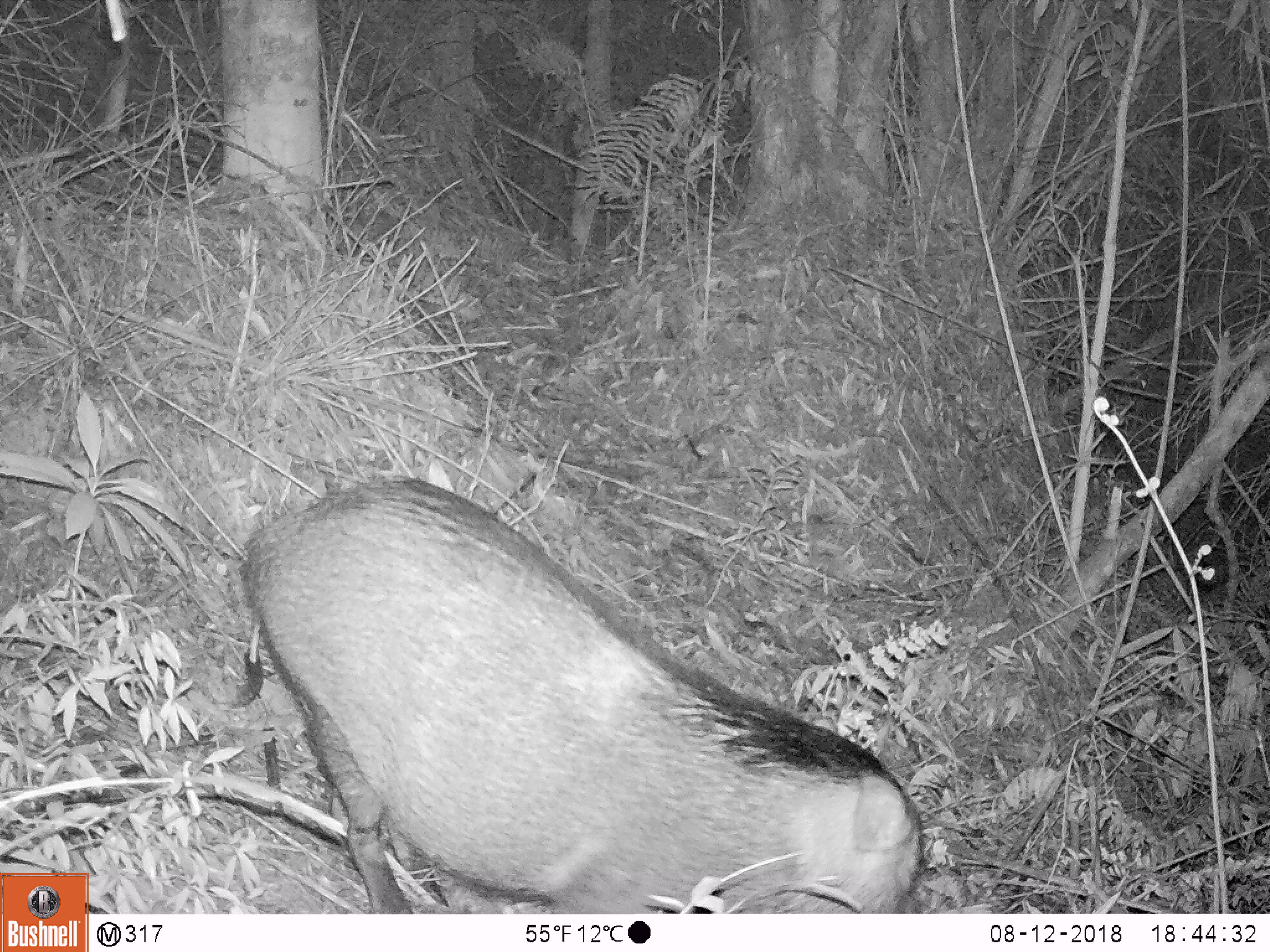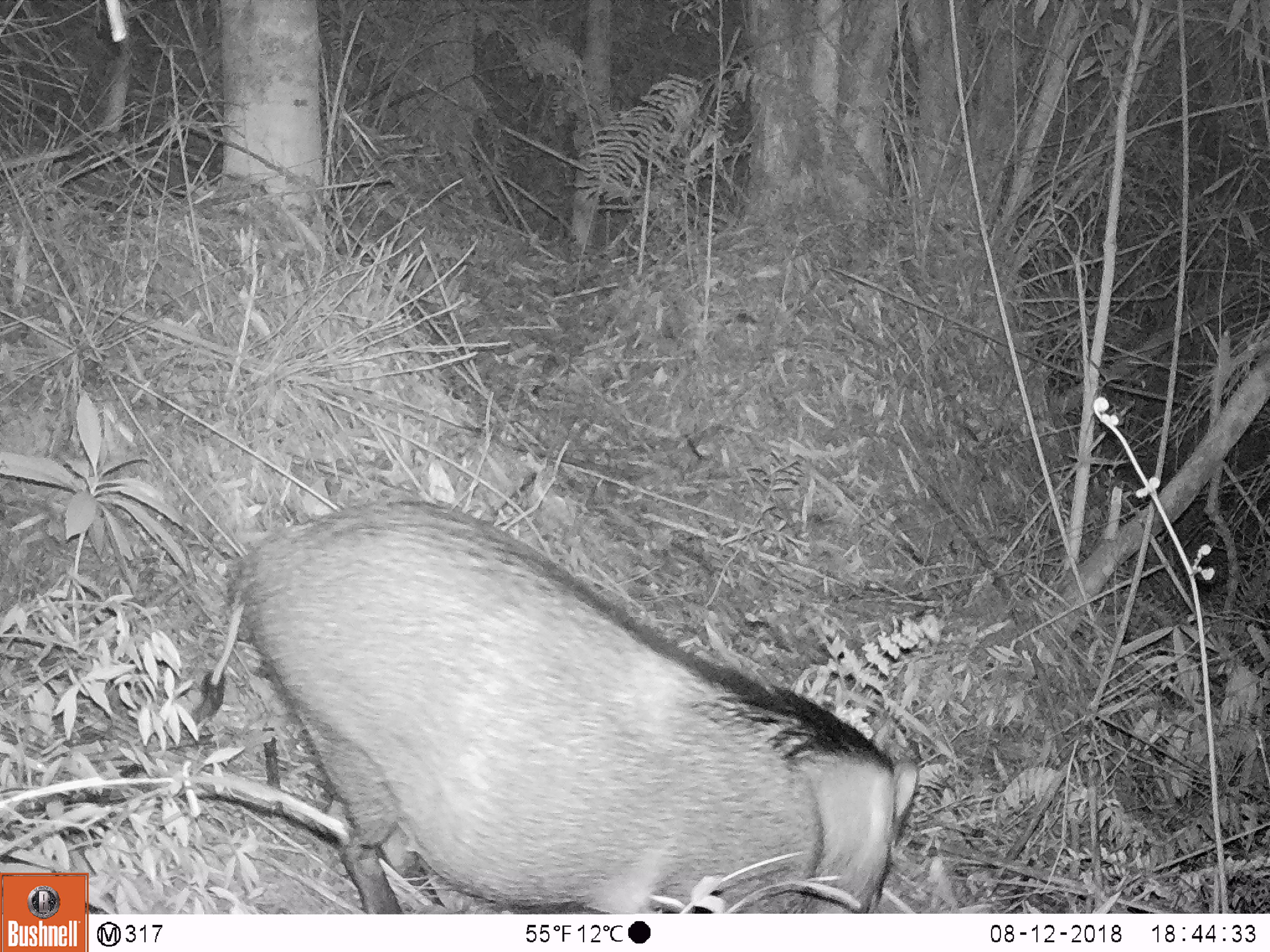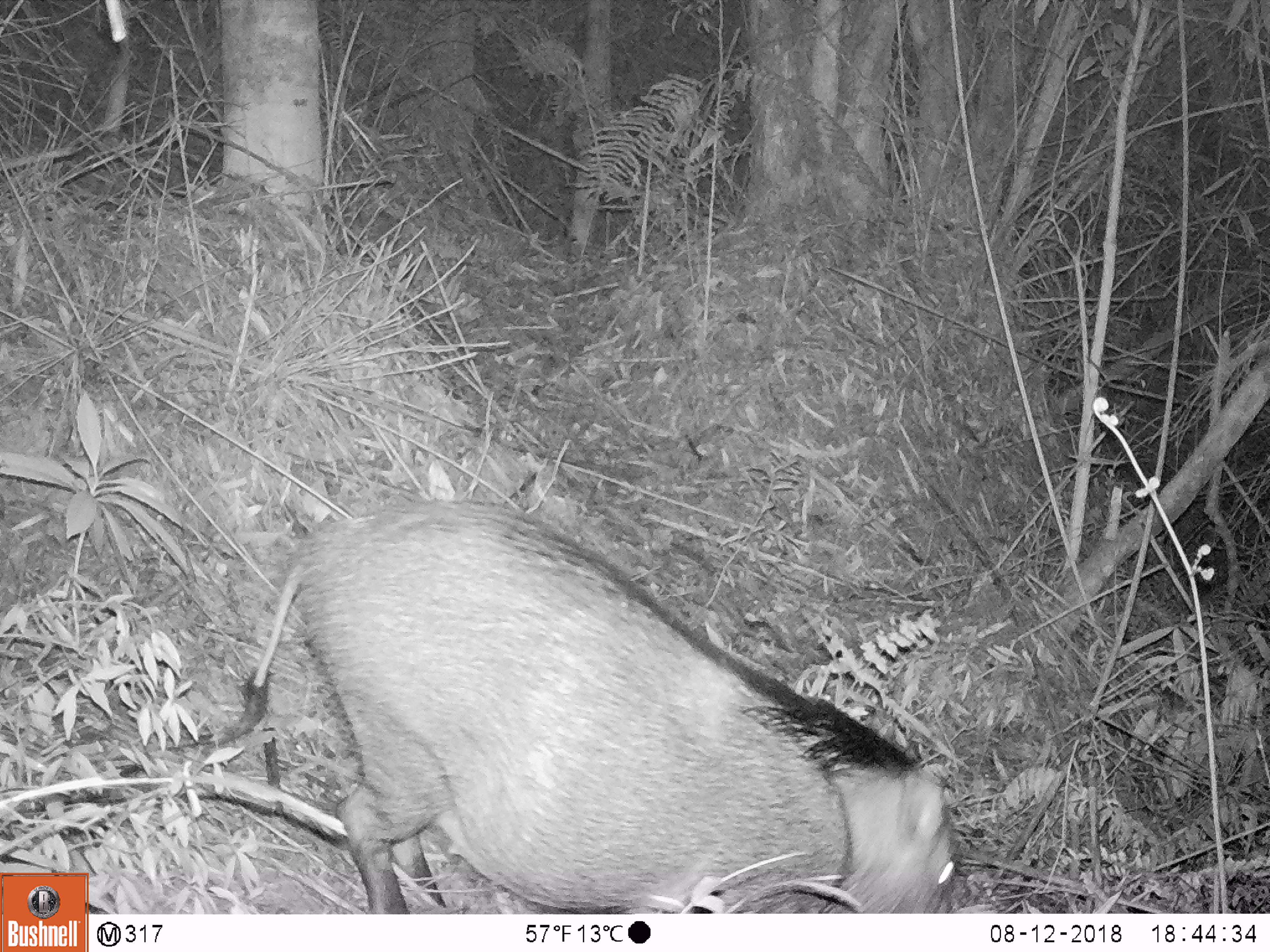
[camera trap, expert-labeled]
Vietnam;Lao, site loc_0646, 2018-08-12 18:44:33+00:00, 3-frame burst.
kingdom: Animalia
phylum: Chordata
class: Mammalia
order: Artiodactyla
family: Suidae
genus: Sus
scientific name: Sus scrofa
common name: eurasian wild pig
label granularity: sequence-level